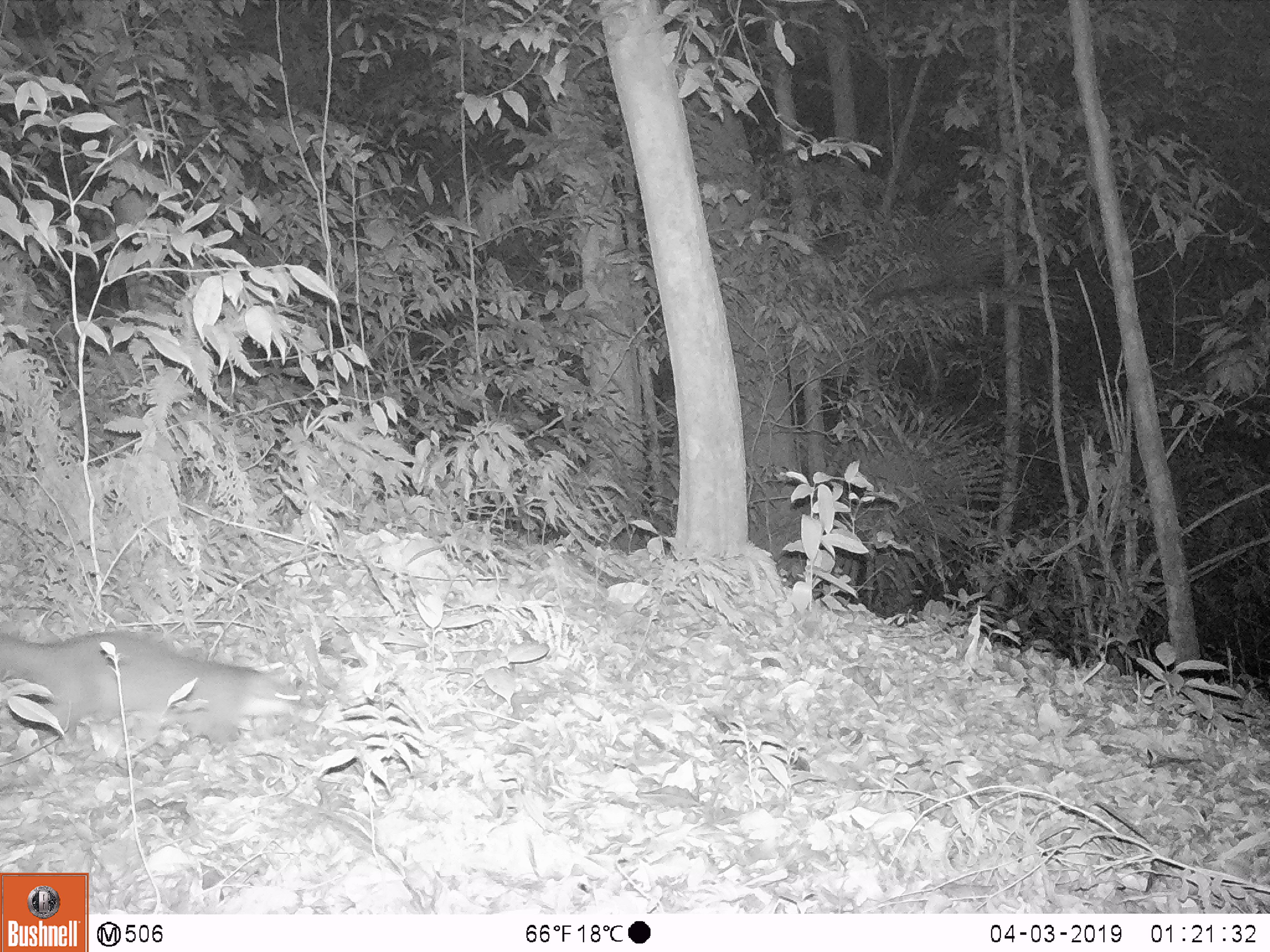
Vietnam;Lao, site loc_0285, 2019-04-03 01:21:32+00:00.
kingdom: Animalia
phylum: Chordata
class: Mammalia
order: Carnivora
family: Mustelidae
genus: Melogale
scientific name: Melogale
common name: ferret badger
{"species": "ferret badger (Melogale)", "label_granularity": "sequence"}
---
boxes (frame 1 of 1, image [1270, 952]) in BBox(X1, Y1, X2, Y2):
ferret badger: BBox(0, 629, 305, 735)